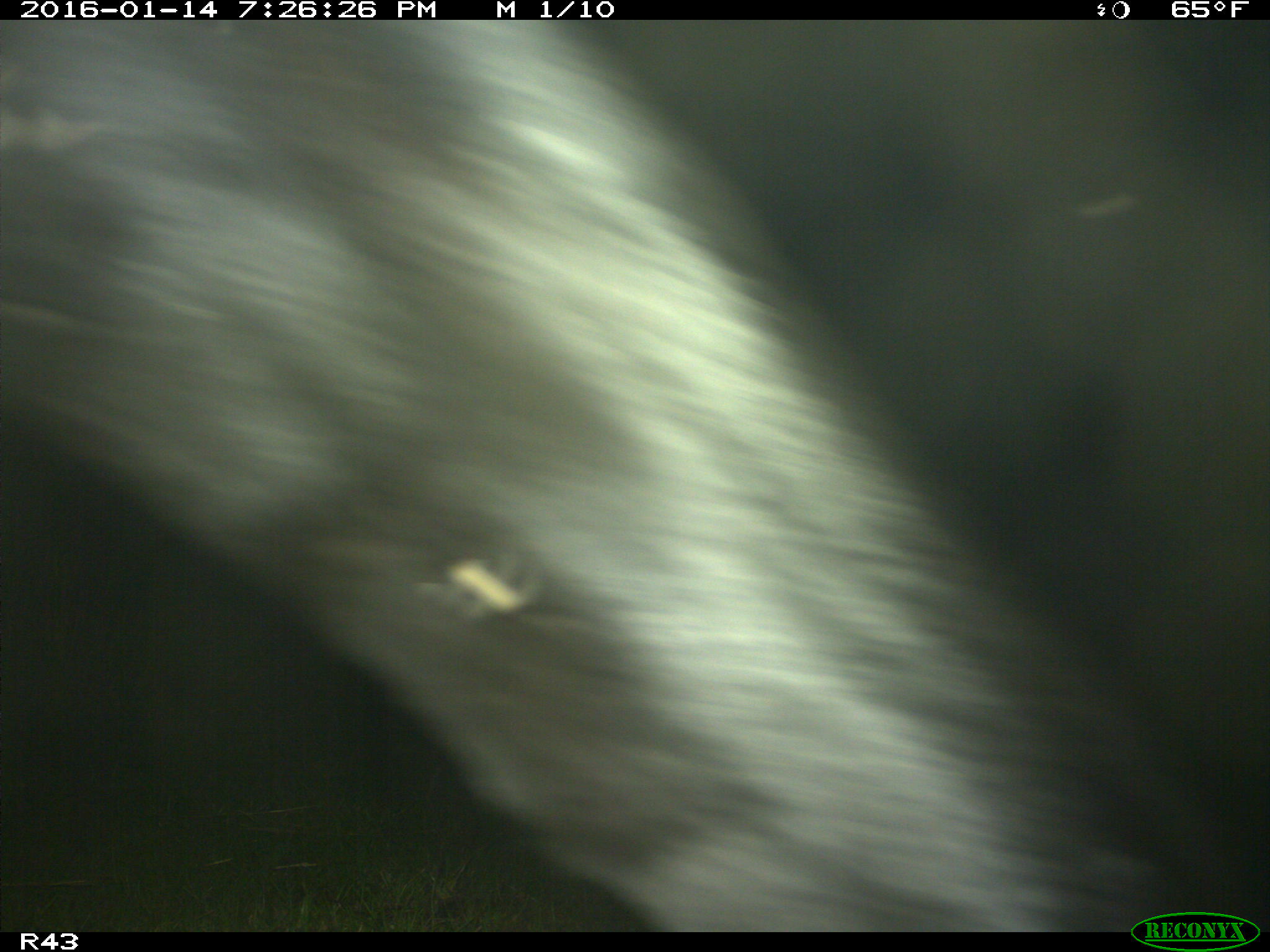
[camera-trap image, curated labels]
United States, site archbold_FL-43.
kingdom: Animalia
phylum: Chordata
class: Mammalia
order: Artiodactyla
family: Bovidae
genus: Bos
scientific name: Bos taurus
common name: domestic cow